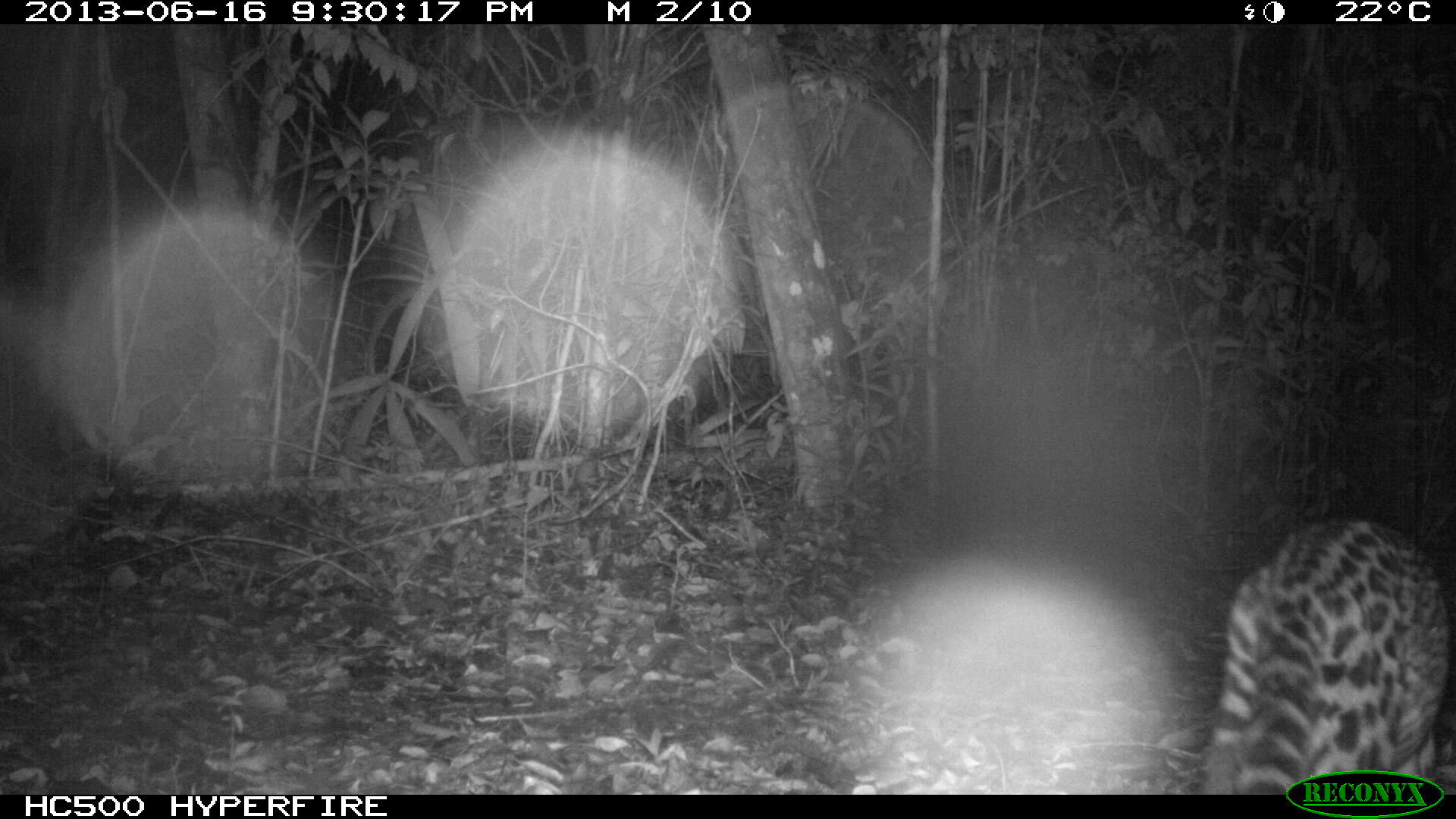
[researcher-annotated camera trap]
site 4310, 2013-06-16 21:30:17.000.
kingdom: Animalia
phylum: Chordata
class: Mammalia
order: Carnivora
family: Felidae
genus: Leopardus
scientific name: Leopardus pardalis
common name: ocelot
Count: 1.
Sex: female.